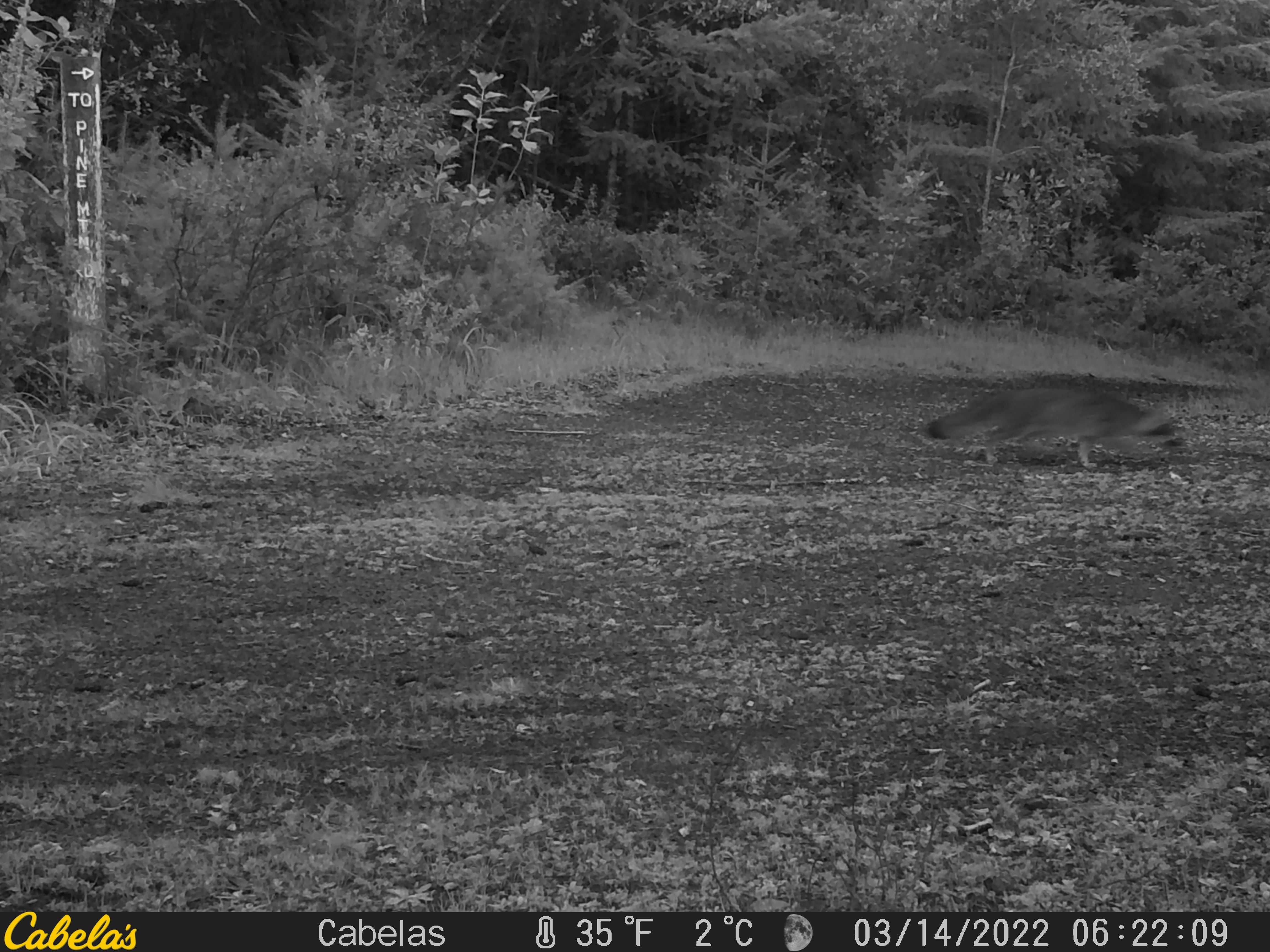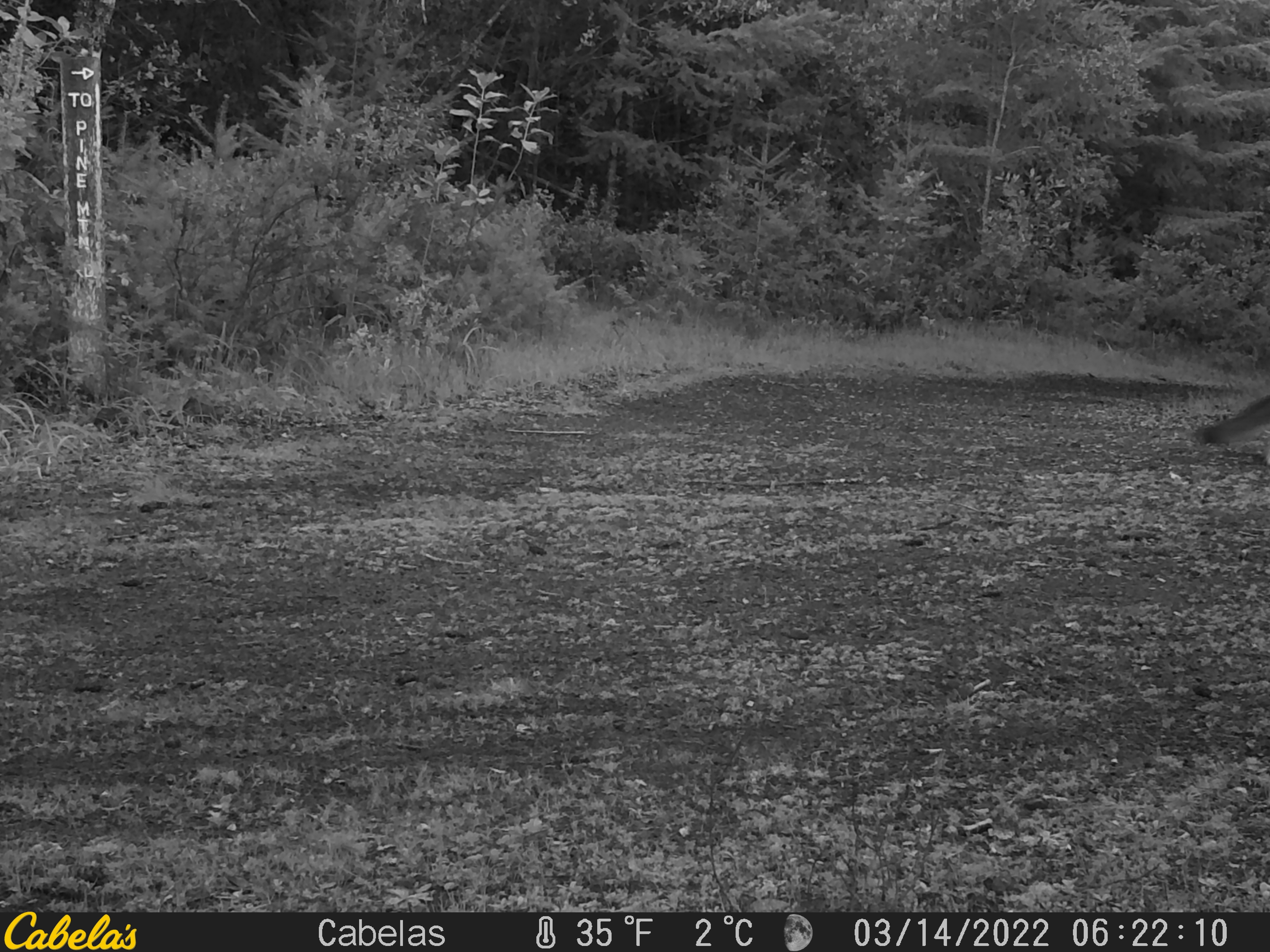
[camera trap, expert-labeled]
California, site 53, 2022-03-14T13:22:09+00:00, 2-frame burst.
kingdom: Animalia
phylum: Chordata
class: Mammalia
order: Carnivora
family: Canidae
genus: Urocyon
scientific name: Urocyon cinereoargenteus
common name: gray fox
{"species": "gray fox (Urocyon cinereoargenteus)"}